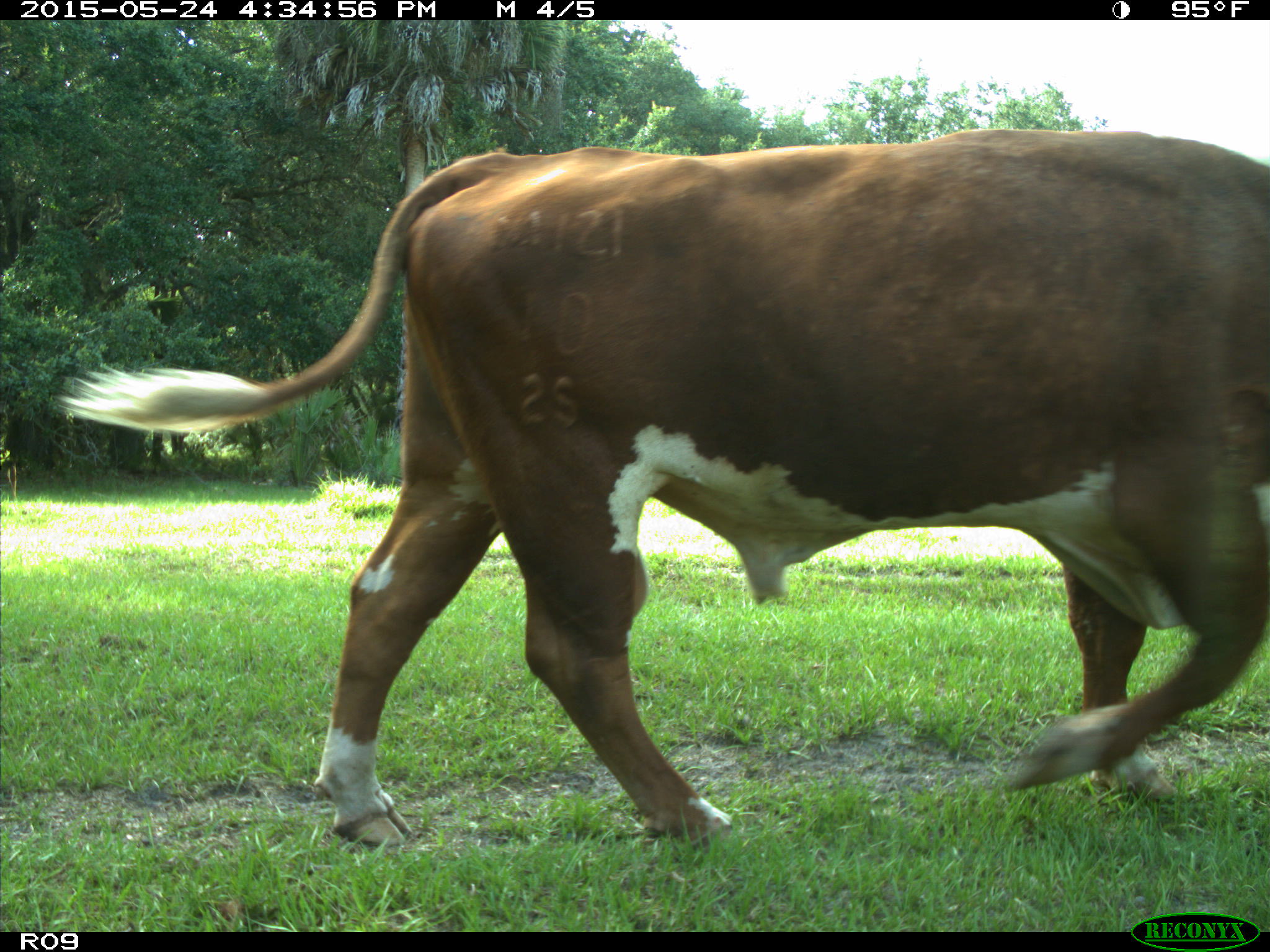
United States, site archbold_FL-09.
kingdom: Animalia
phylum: Chordata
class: Mammalia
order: Artiodactyla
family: Bovidae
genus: Bos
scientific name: Bos taurus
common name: domestic cow